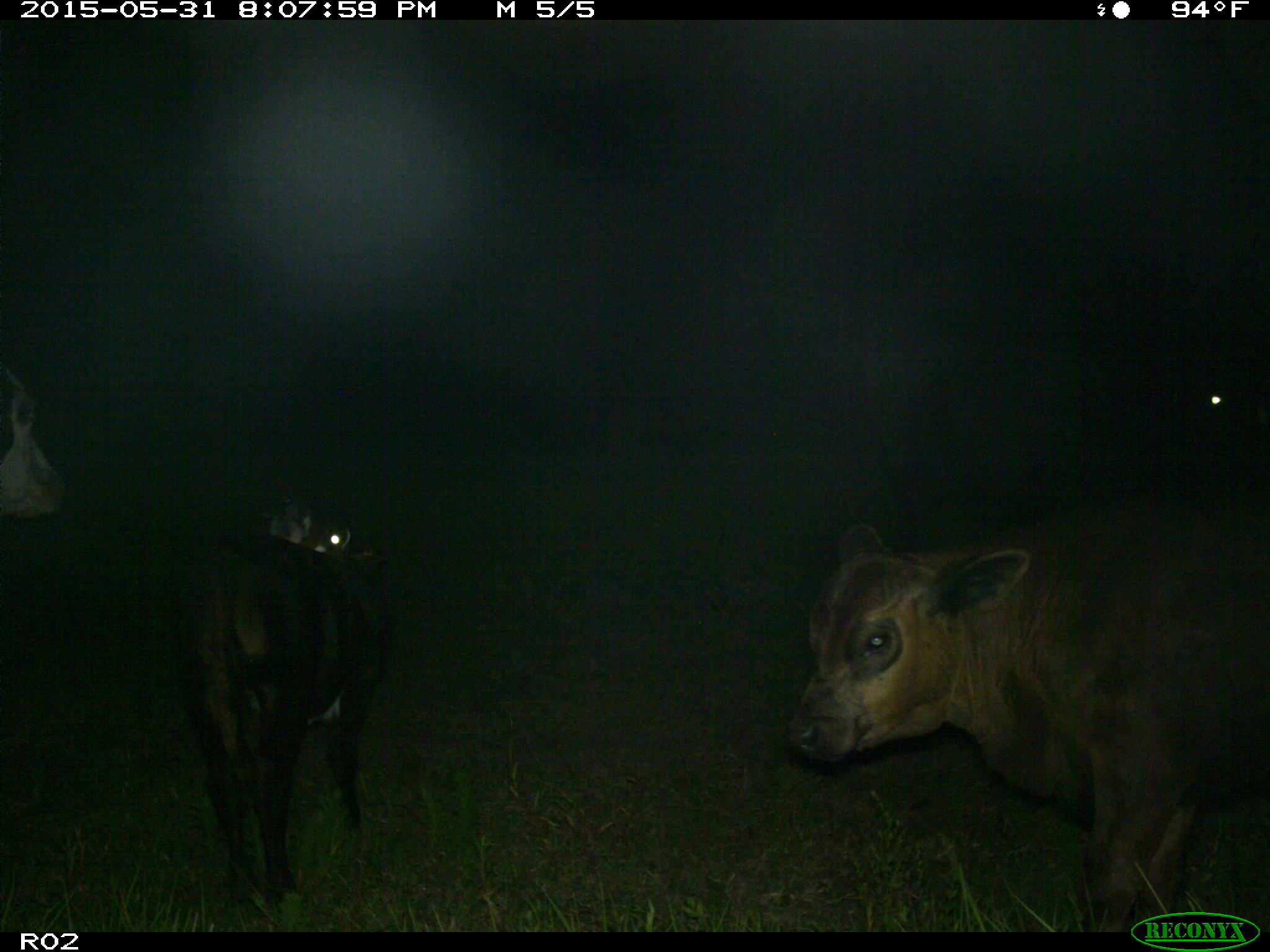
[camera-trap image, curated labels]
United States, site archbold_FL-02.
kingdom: Animalia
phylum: Chordata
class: Mammalia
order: Artiodactyla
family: Bovidae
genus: Bos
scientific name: Bos taurus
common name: domestic cow